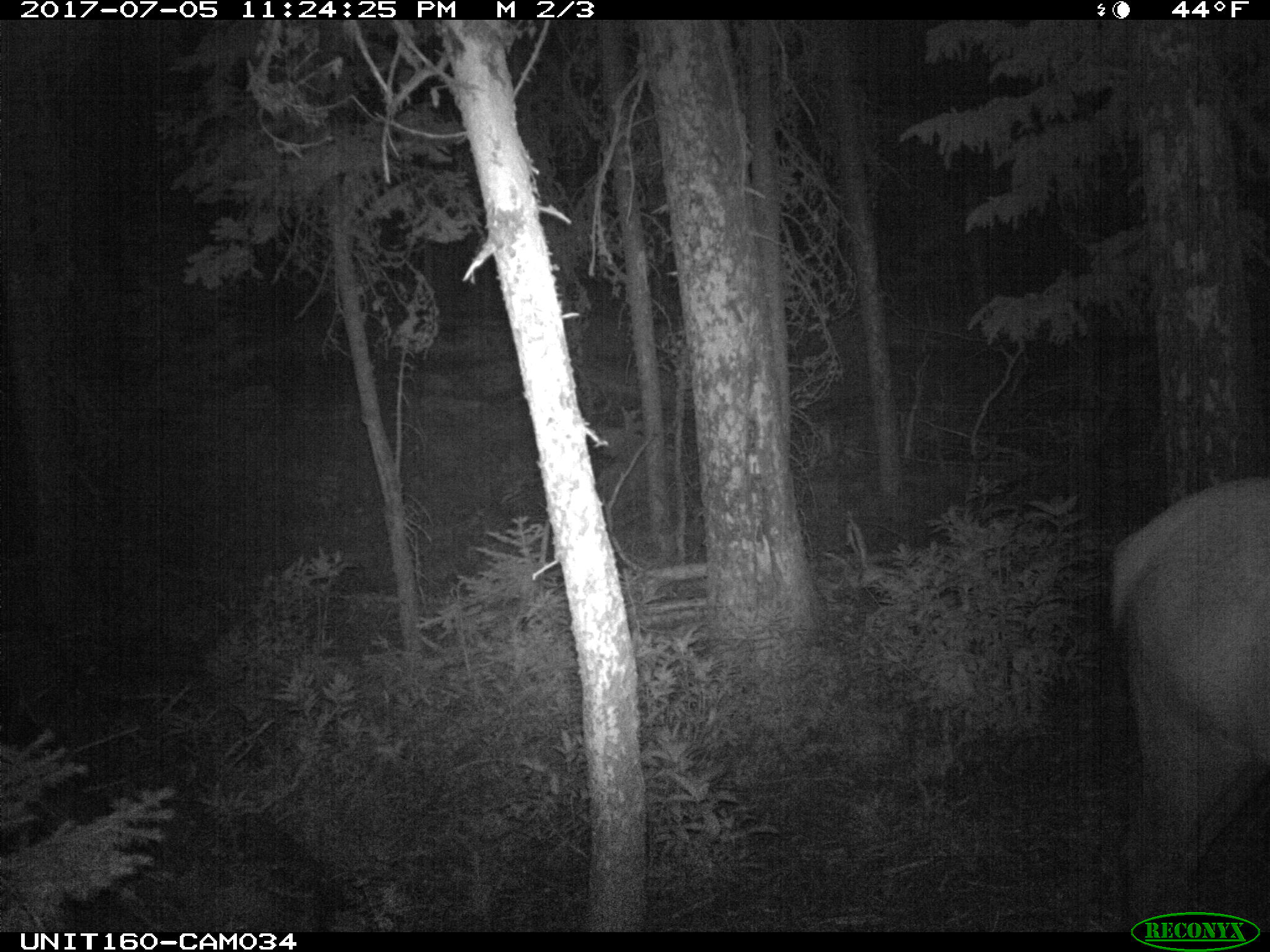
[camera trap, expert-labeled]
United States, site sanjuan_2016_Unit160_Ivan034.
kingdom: Animalia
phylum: Chordata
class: Mammalia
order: Artiodactyla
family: Cervidae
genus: Cervus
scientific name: Cervus elaphus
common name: red deer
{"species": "Cervus elaphus (red deer)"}